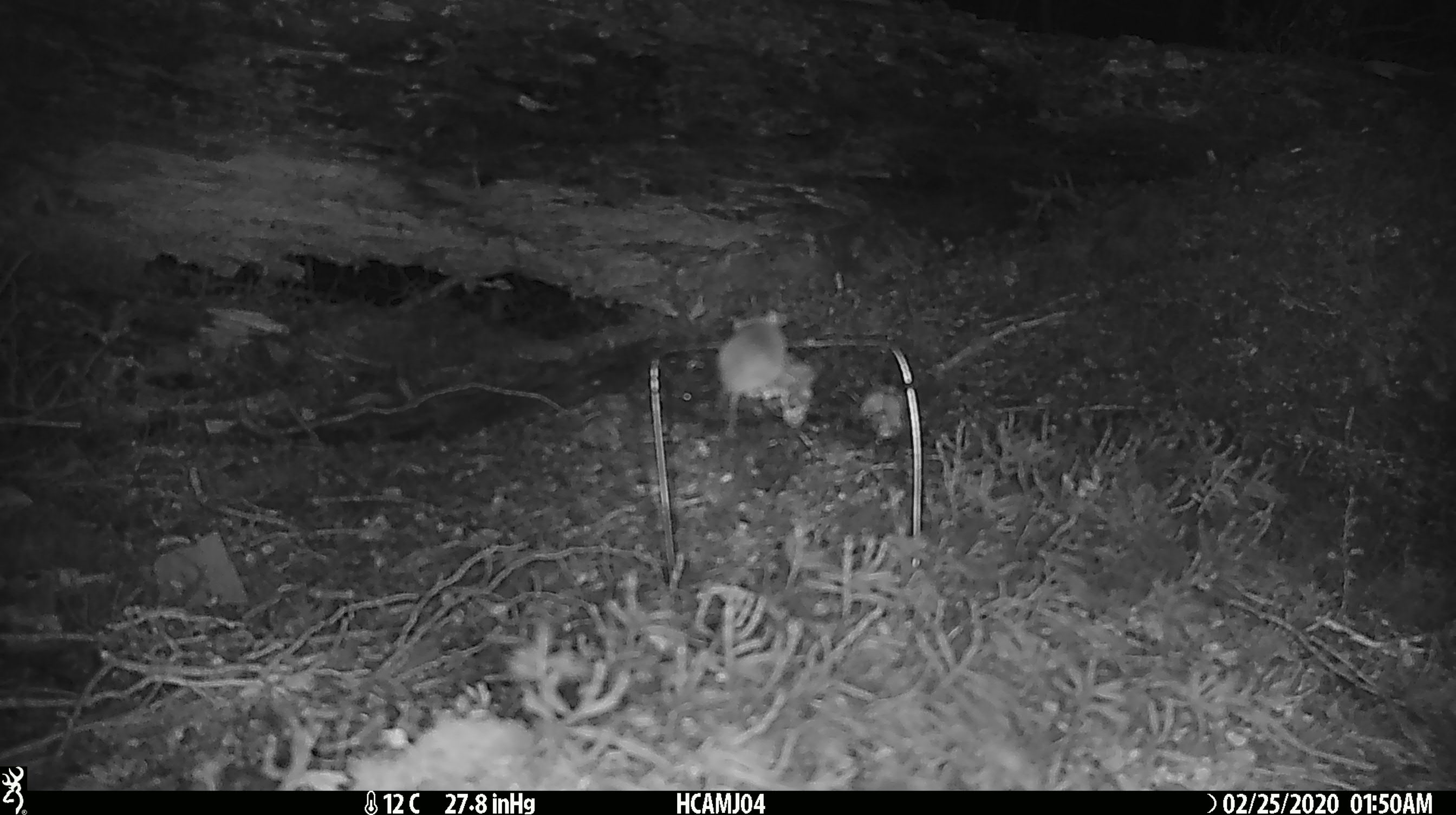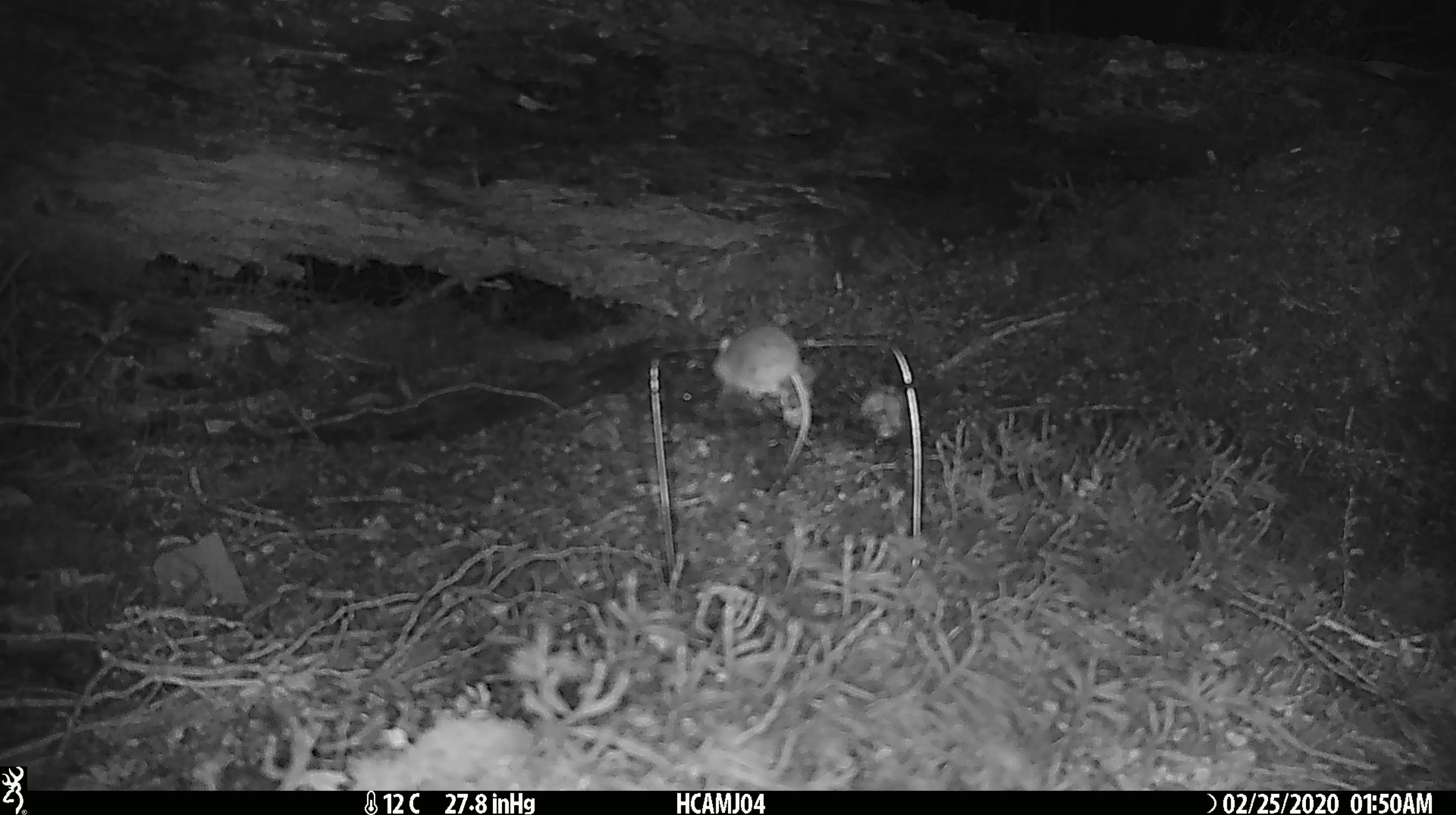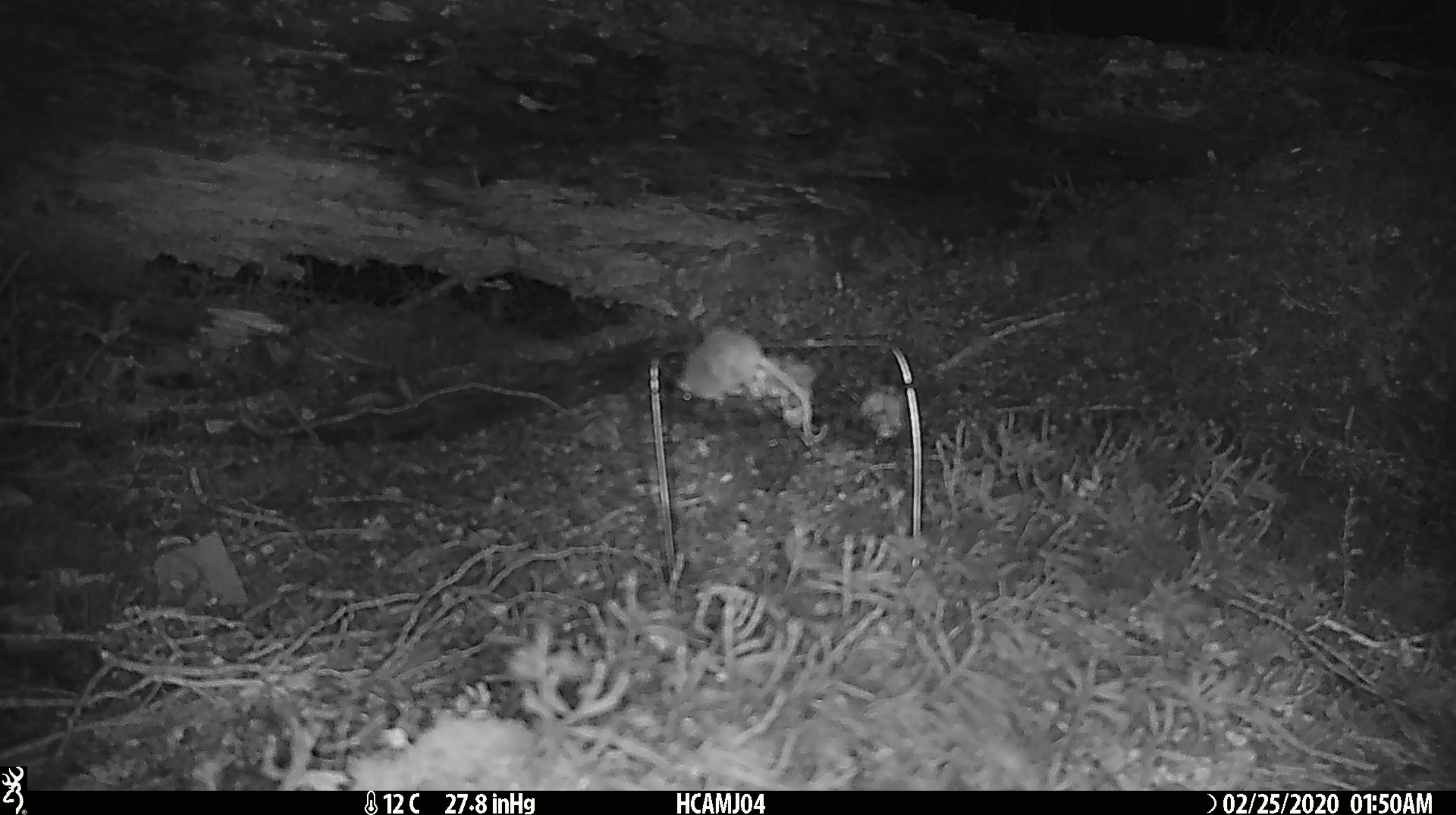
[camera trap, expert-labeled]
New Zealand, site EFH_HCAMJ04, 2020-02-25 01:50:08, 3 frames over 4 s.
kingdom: Animalia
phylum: Chordata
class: Mammalia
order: Rodentia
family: Muridae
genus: Mus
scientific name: Mus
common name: mouse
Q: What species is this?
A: Mouse (Mus).